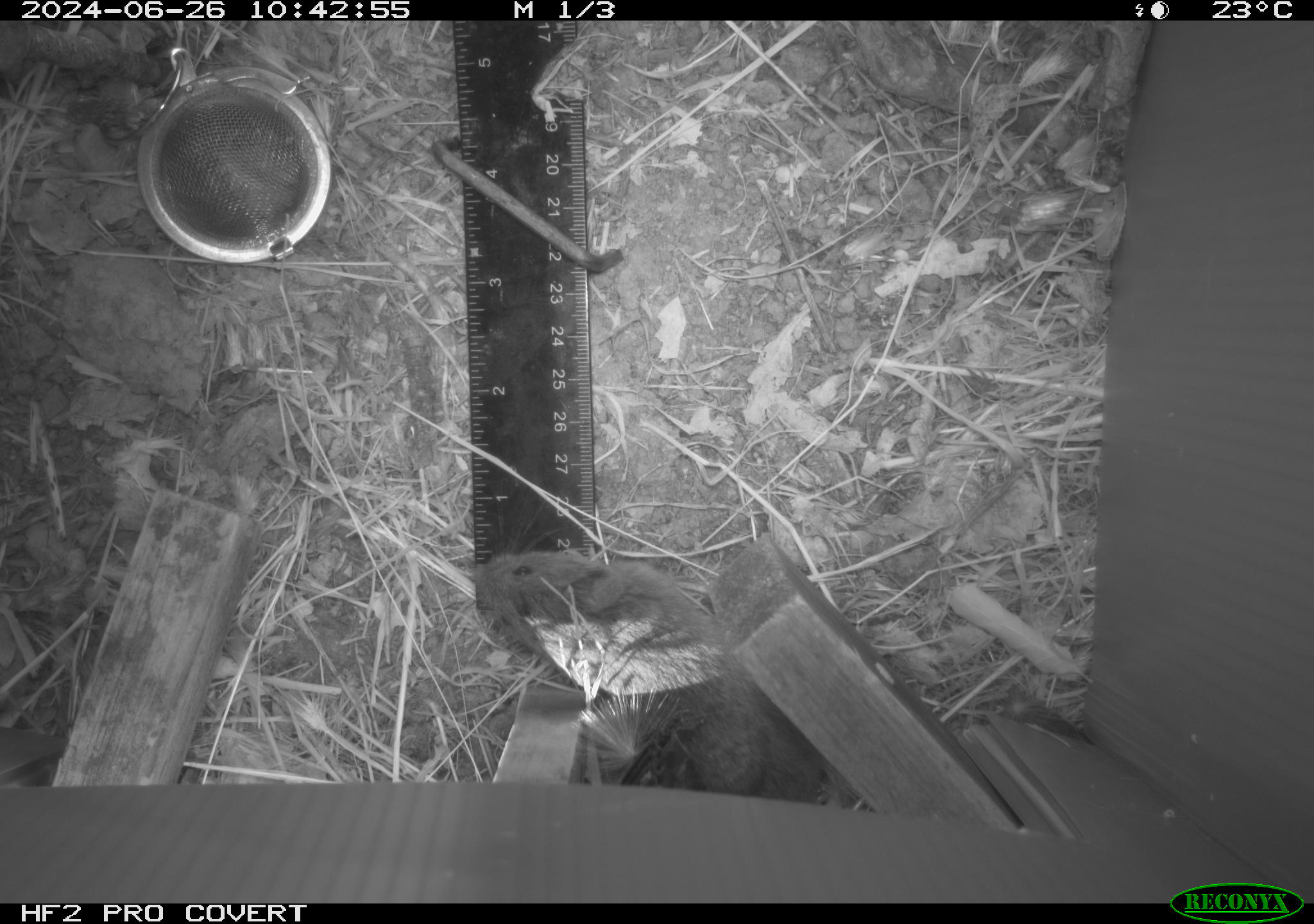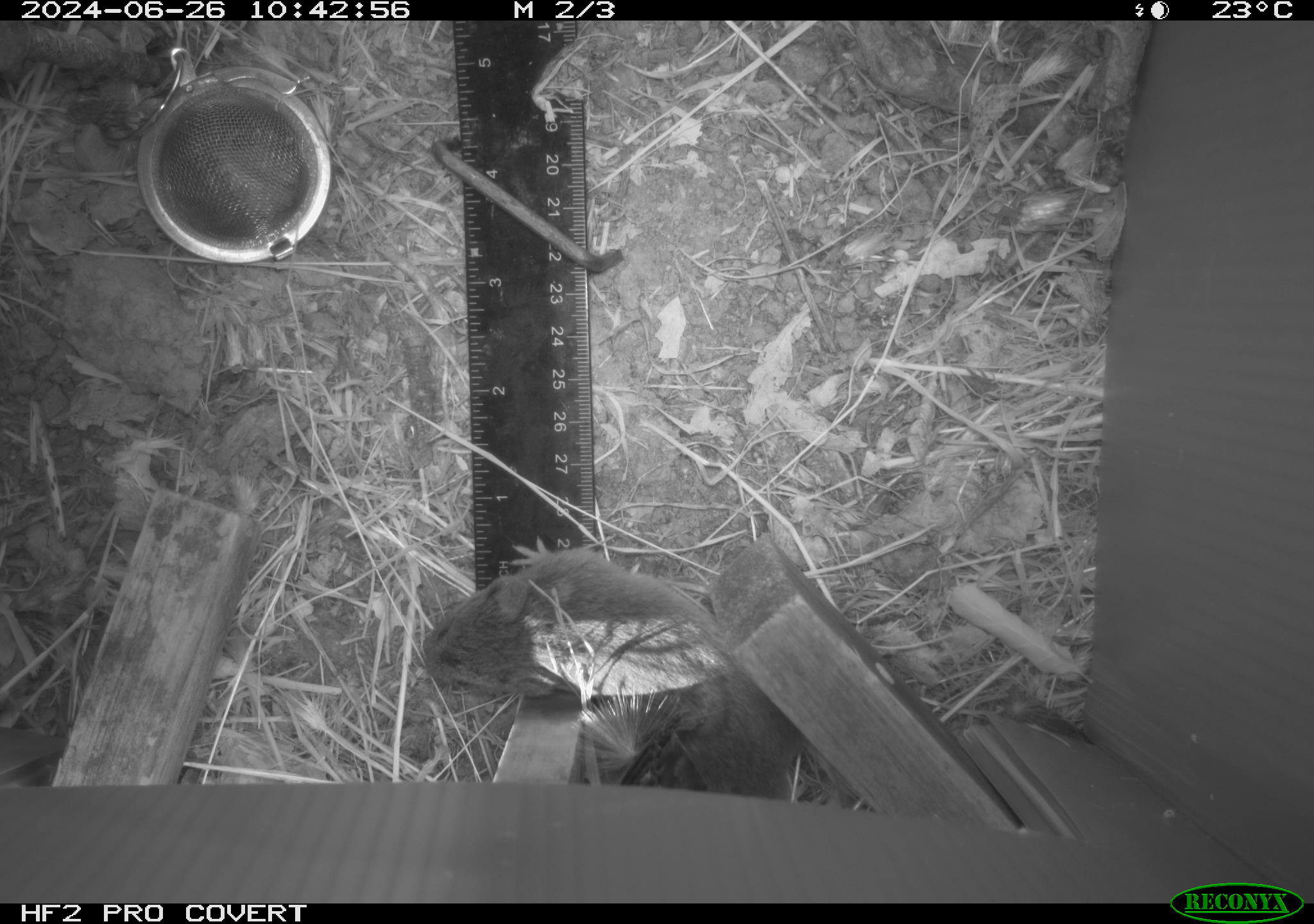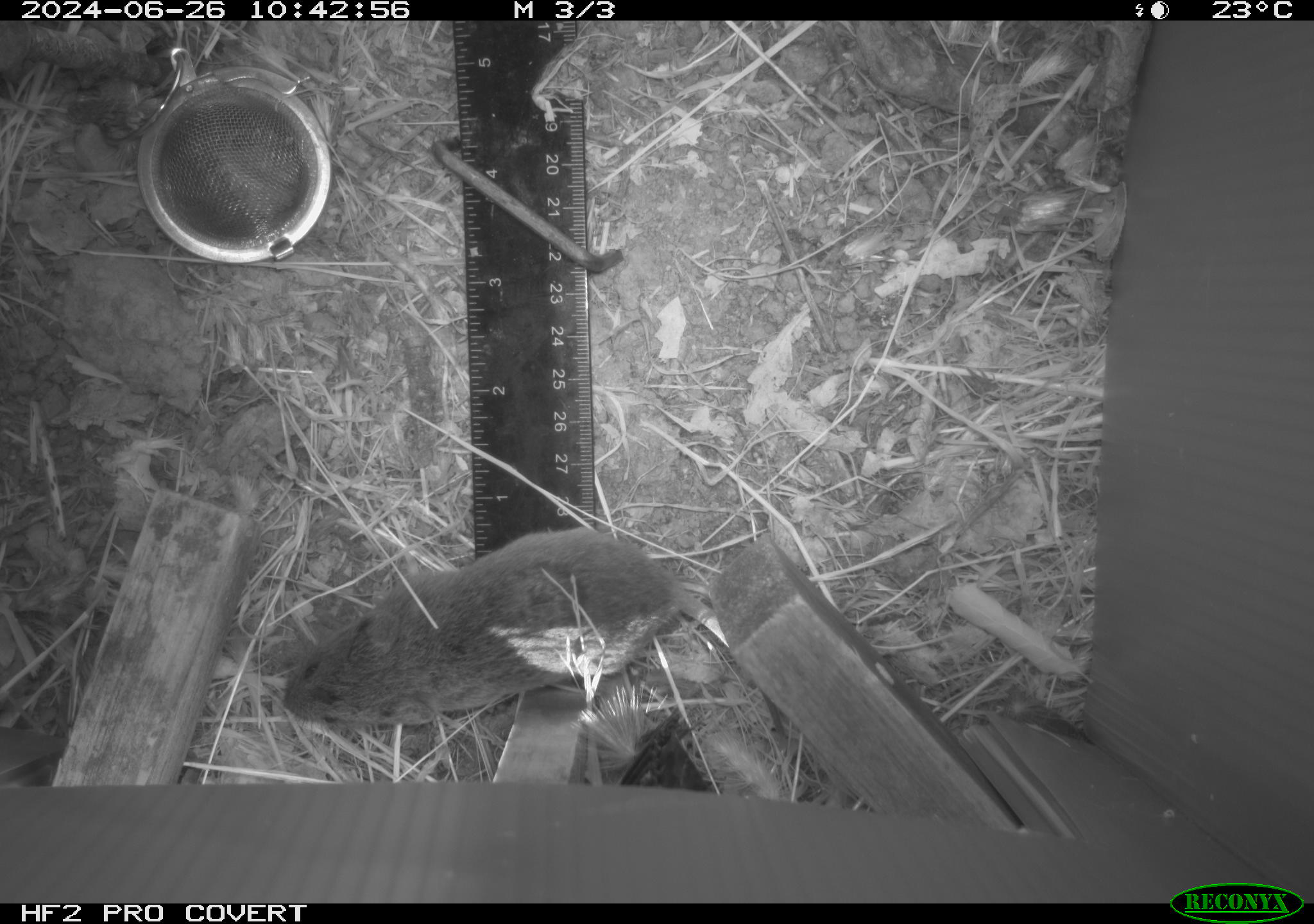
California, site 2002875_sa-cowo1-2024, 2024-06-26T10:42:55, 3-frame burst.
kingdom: Animalia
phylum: Chordata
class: Mammalia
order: Rodentia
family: Cricetidae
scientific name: Arvicolinae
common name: voles, lemmings, and muskrats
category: arvicolinae subfamily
Arvicolinae subfamily (voles, lemmings, and muskrats) (Arvicolinae).